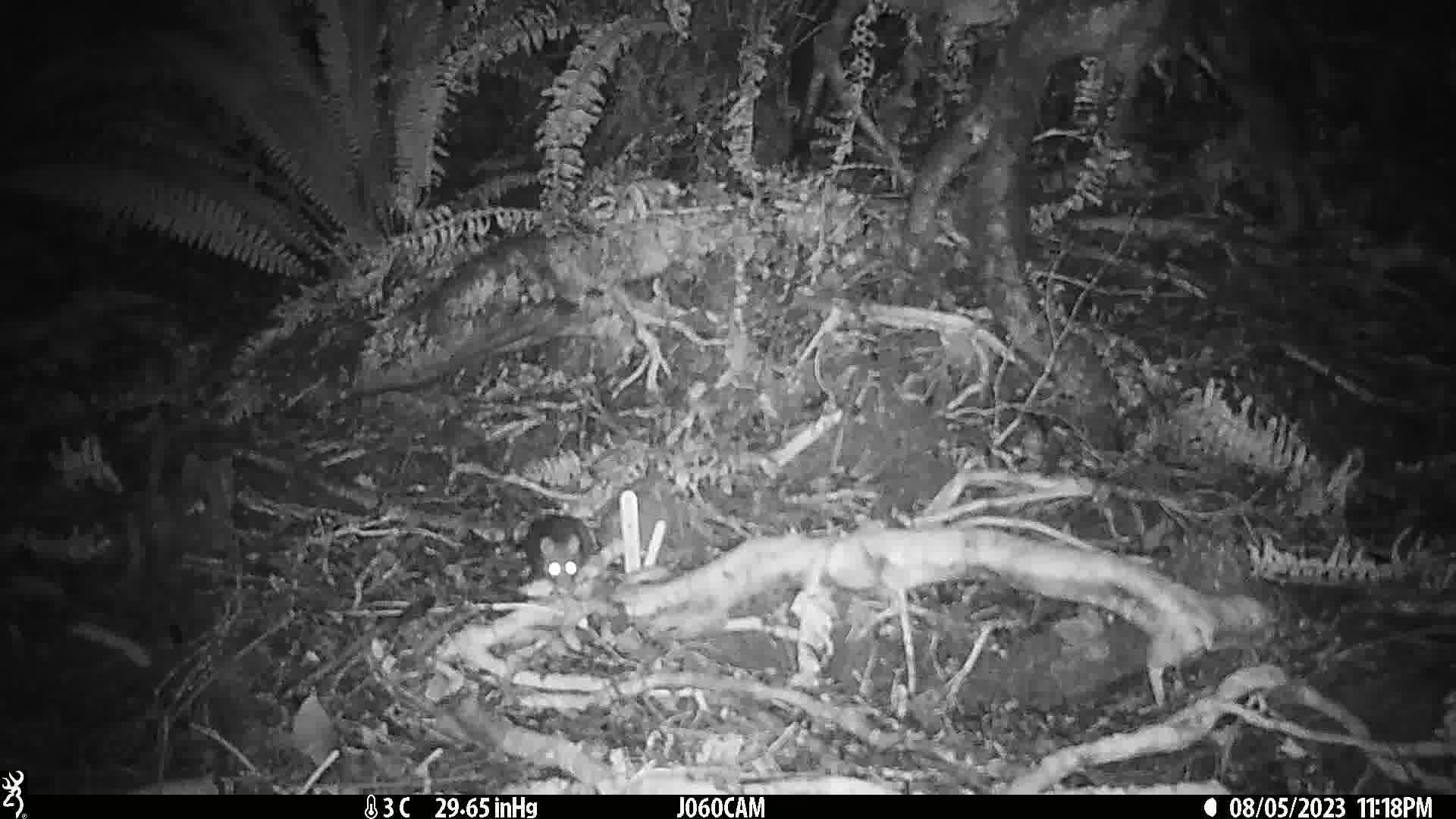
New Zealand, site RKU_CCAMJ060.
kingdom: Animalia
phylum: Chordata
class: Mammalia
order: Rodentia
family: Muridae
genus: Rattus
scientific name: Rattus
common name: rat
Rat (Rattus).